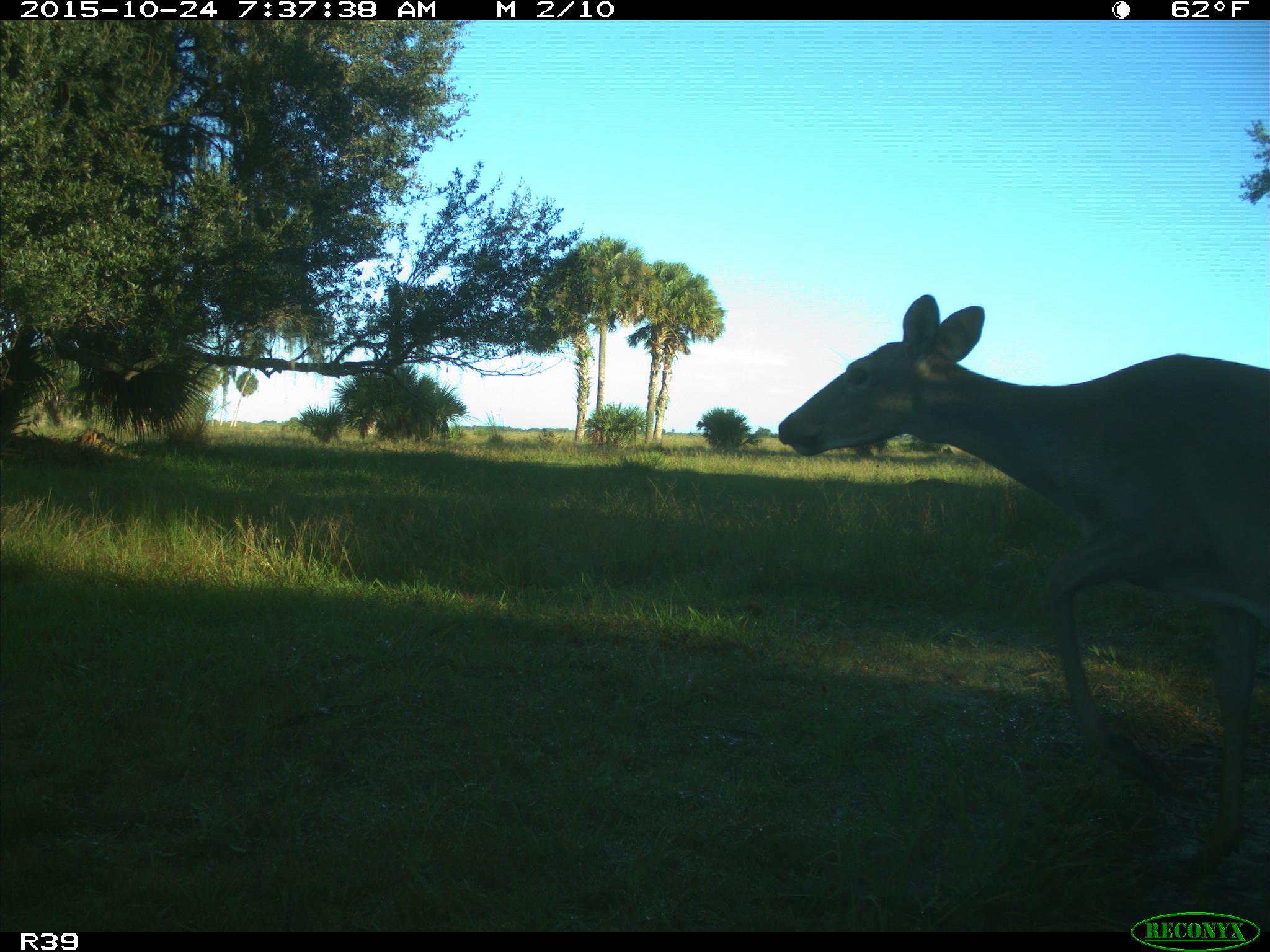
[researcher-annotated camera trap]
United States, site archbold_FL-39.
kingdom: Animalia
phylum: Chordata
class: Mammalia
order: Artiodactyla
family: Cervidae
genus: Odocoileus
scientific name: Odocoileus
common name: deer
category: unidentified deer